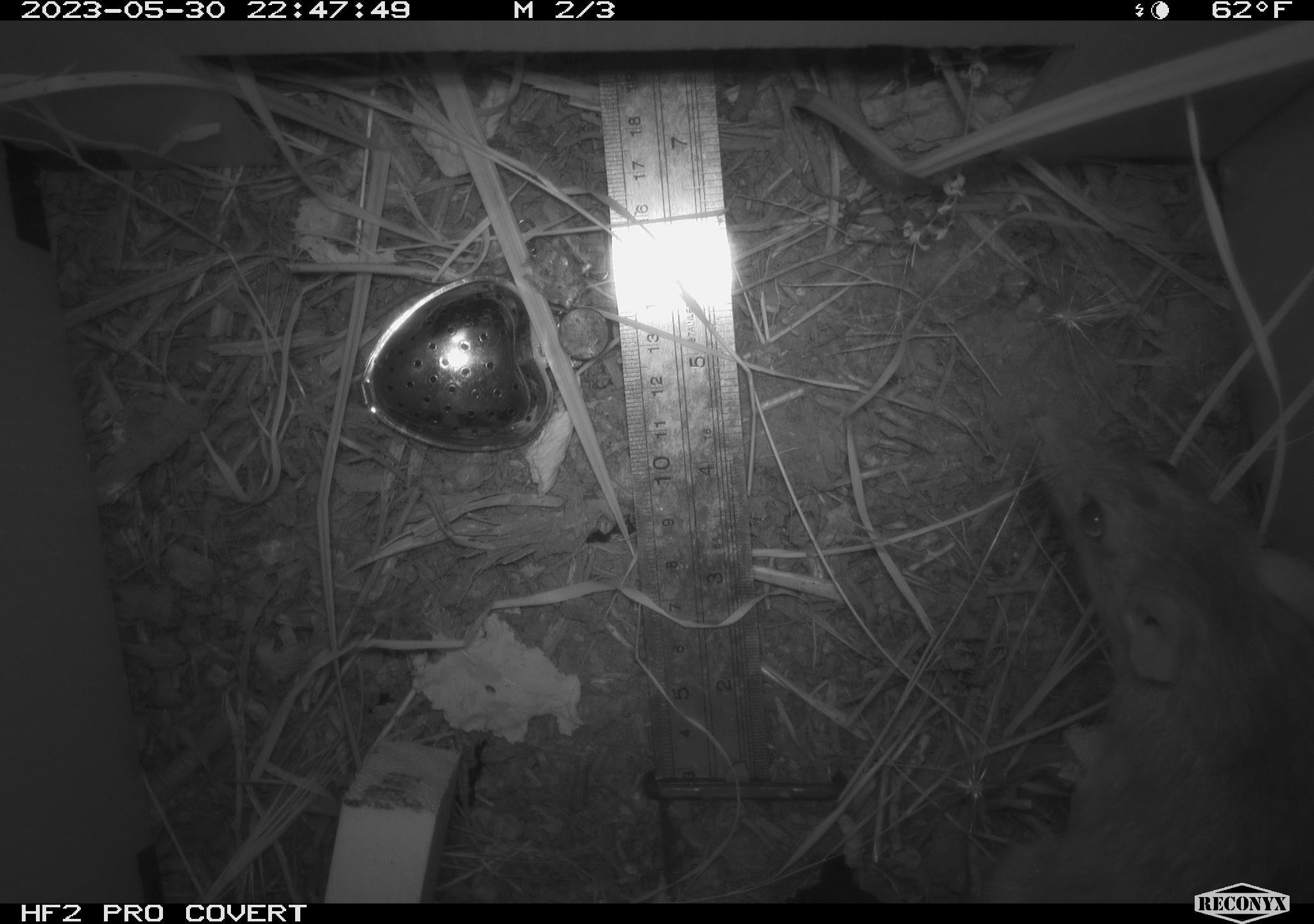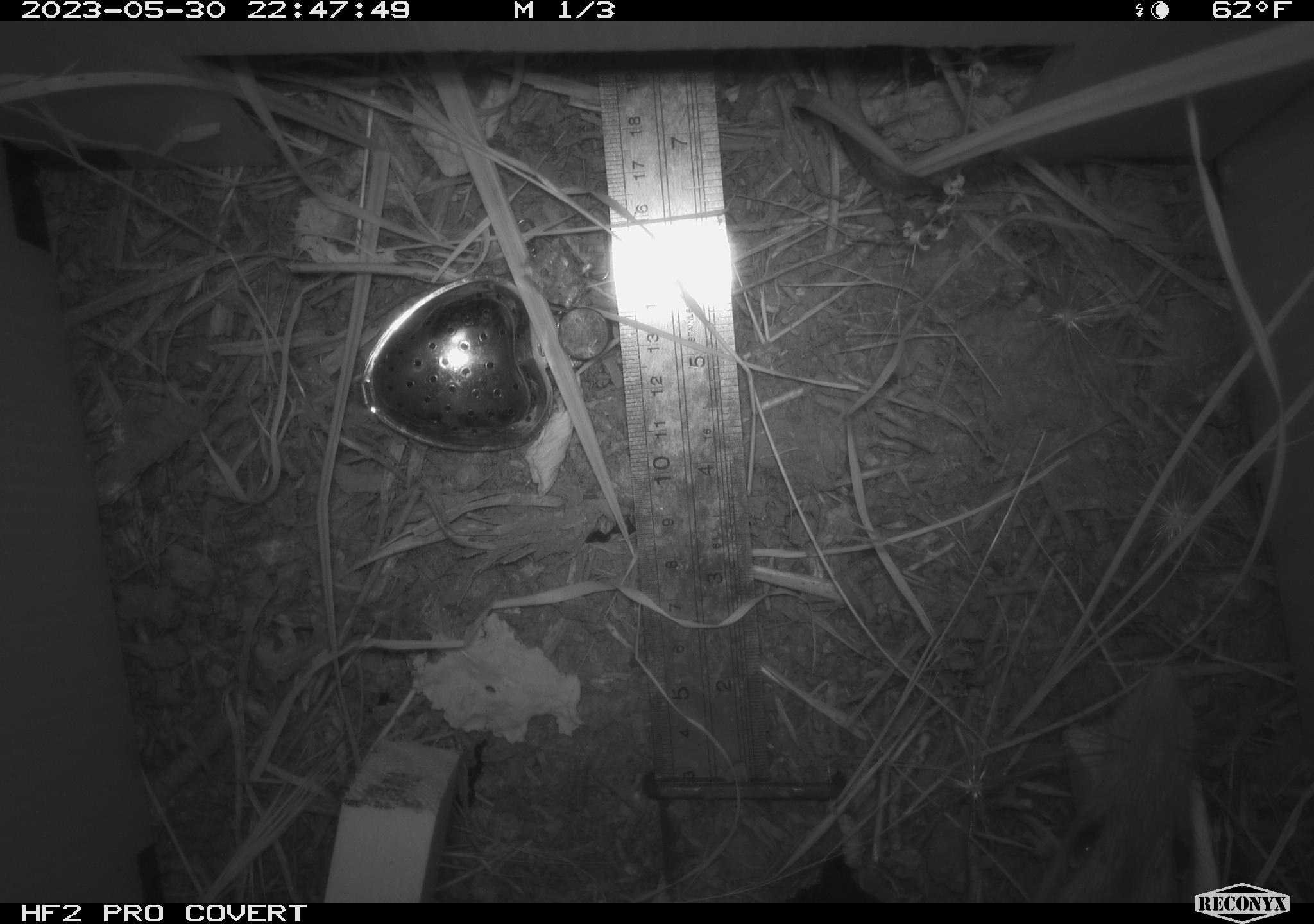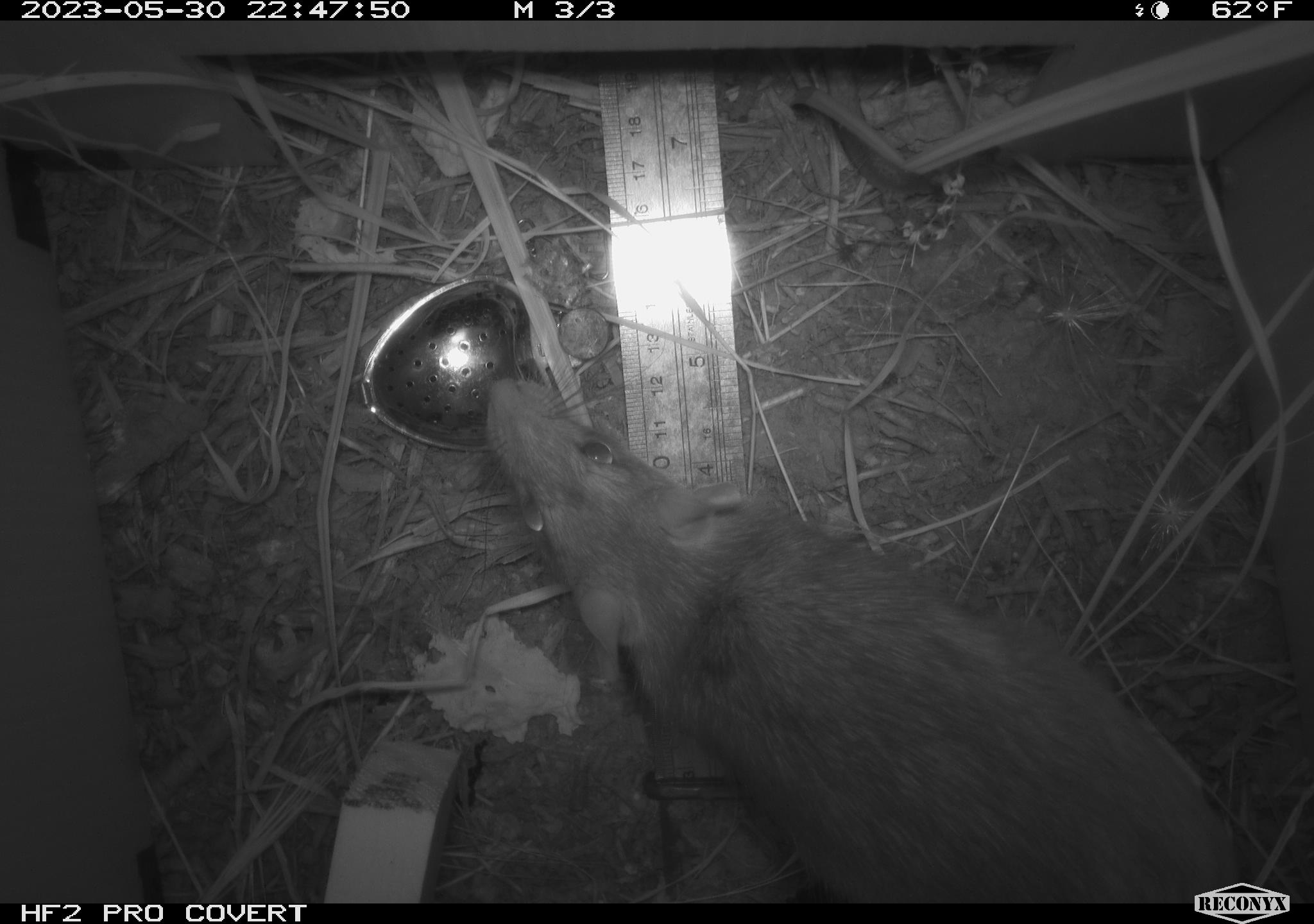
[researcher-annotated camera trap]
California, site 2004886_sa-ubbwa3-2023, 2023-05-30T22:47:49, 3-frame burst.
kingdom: Animalia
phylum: Chordata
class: Mammalia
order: Rodentia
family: Muridae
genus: Rattus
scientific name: Rattus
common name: rat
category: rattus species